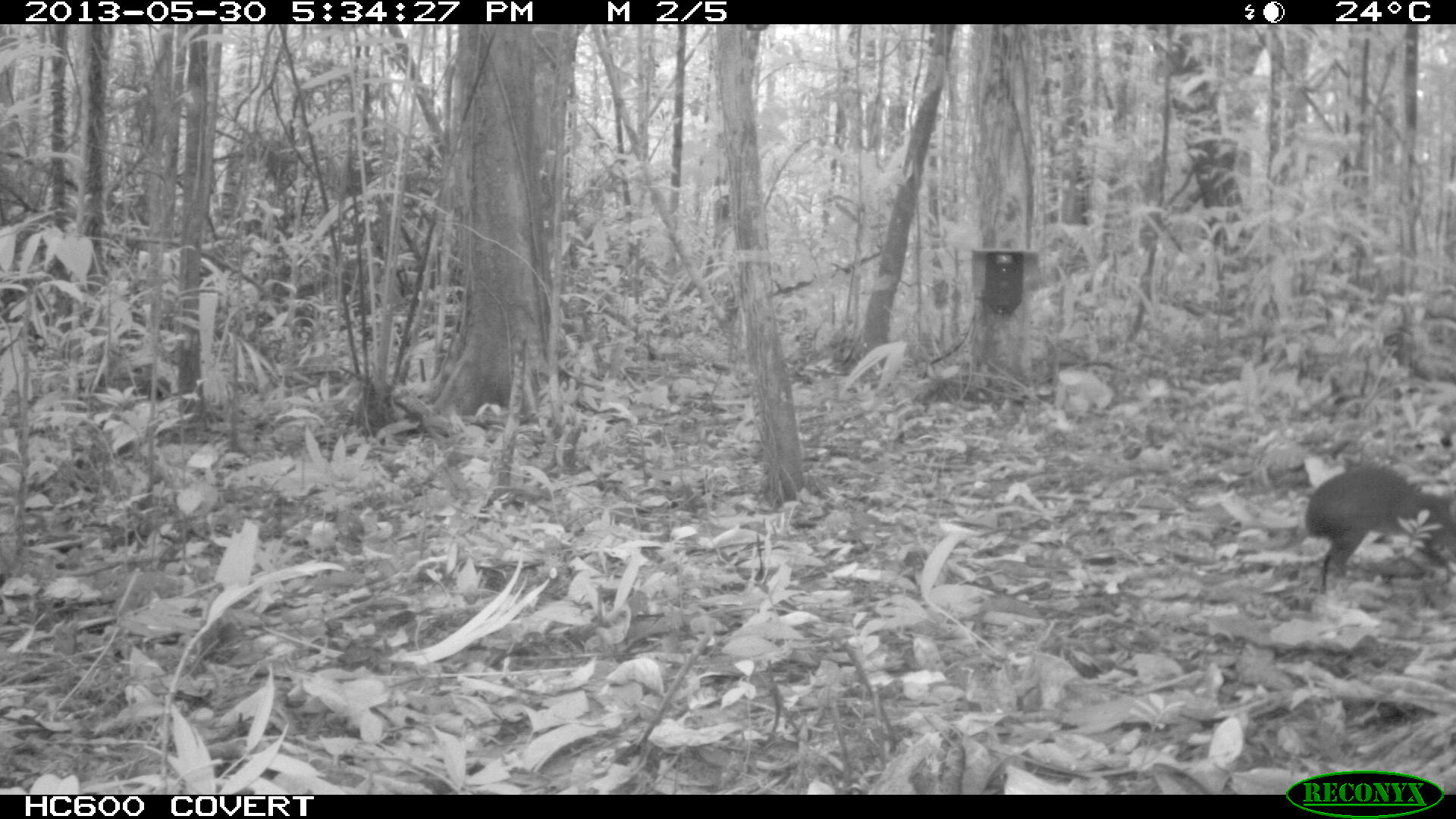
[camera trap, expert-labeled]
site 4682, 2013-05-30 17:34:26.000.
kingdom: Animalia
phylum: Chordata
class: Mammalia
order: Rodentia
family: Dasyproctidae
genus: Myoprocta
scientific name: Myoprocta pratti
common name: green acouchi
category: myoprocta pratii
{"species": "myoprocta pratii (green acouchi) (Myoprocta pratti)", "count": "1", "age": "adult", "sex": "male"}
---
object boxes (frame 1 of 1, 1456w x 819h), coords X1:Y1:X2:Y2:
myoprocta pratii: 1305:464:1456:596